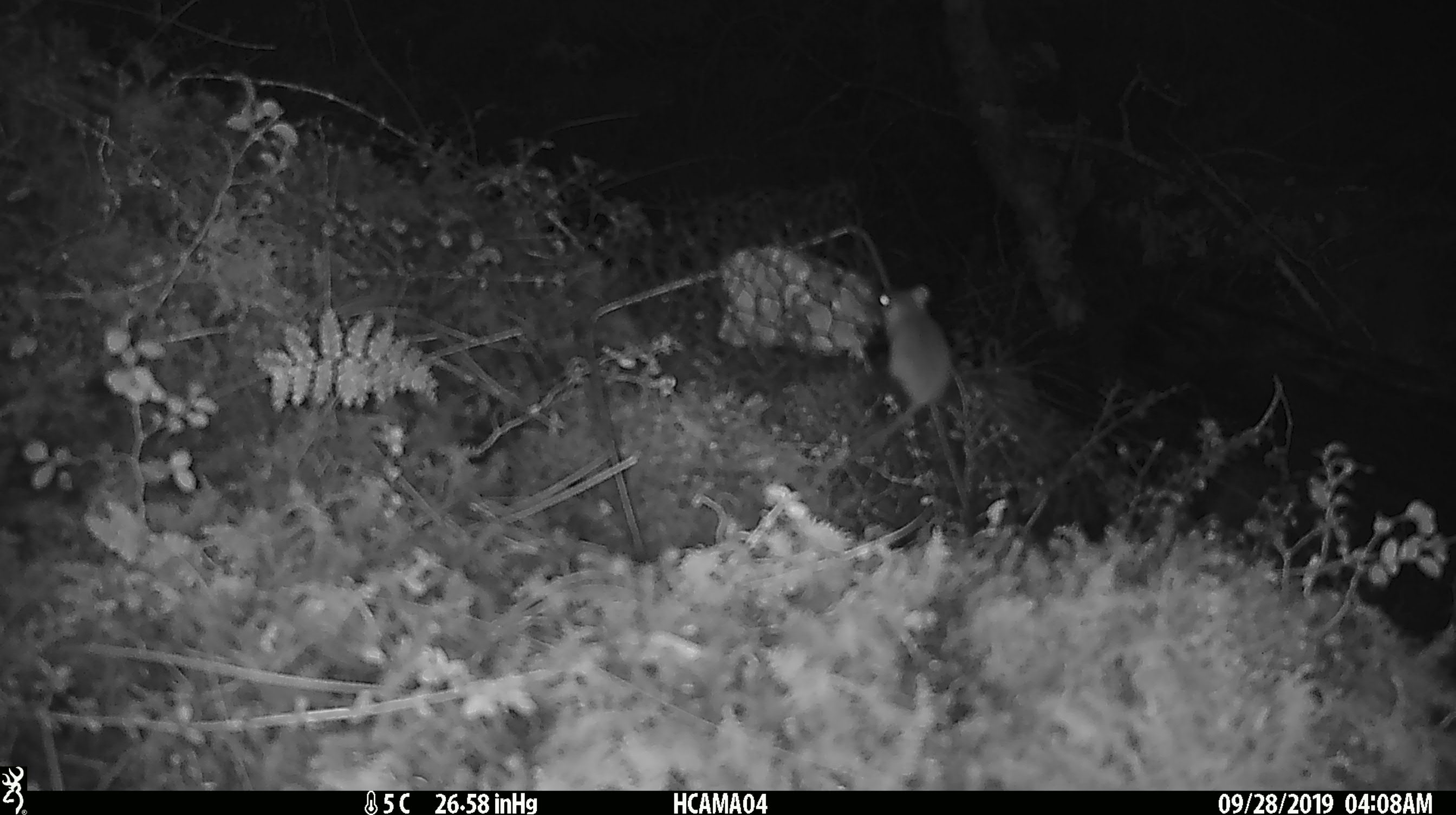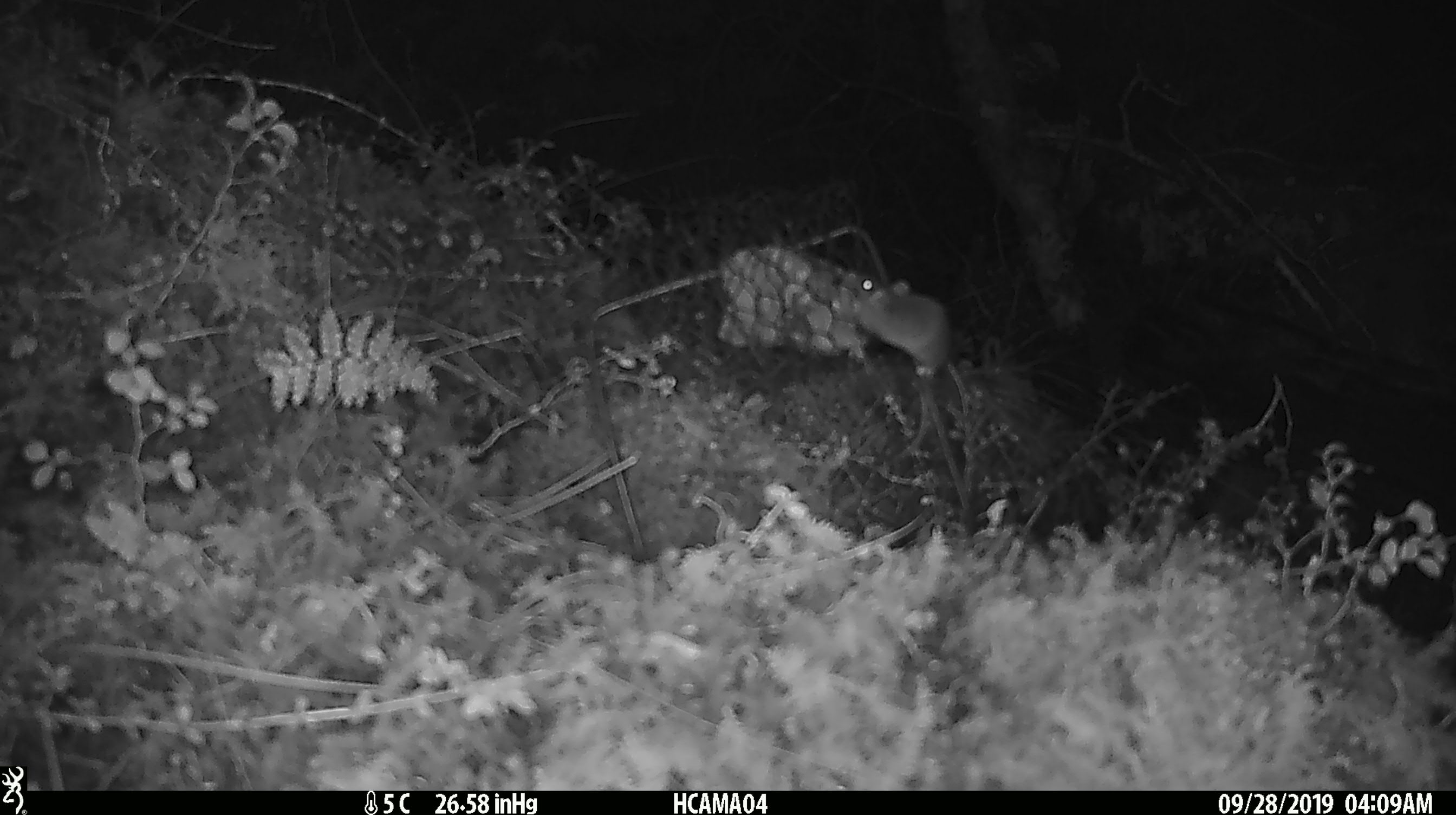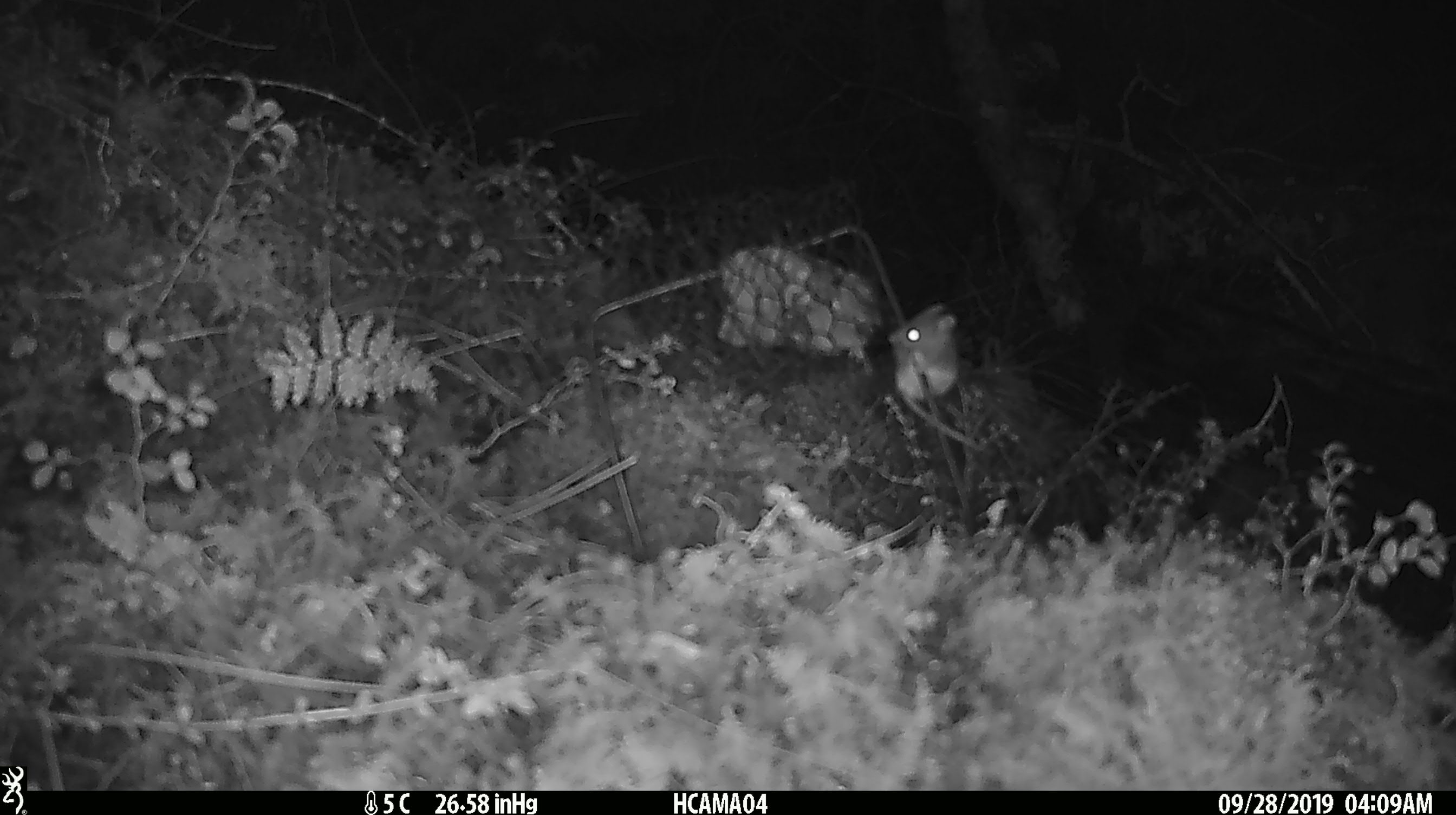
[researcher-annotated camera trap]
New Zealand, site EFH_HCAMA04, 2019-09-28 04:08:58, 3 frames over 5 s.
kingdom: Animalia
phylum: Chordata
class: Mammalia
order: Rodentia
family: Muridae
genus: Mus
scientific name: Mus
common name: mouse